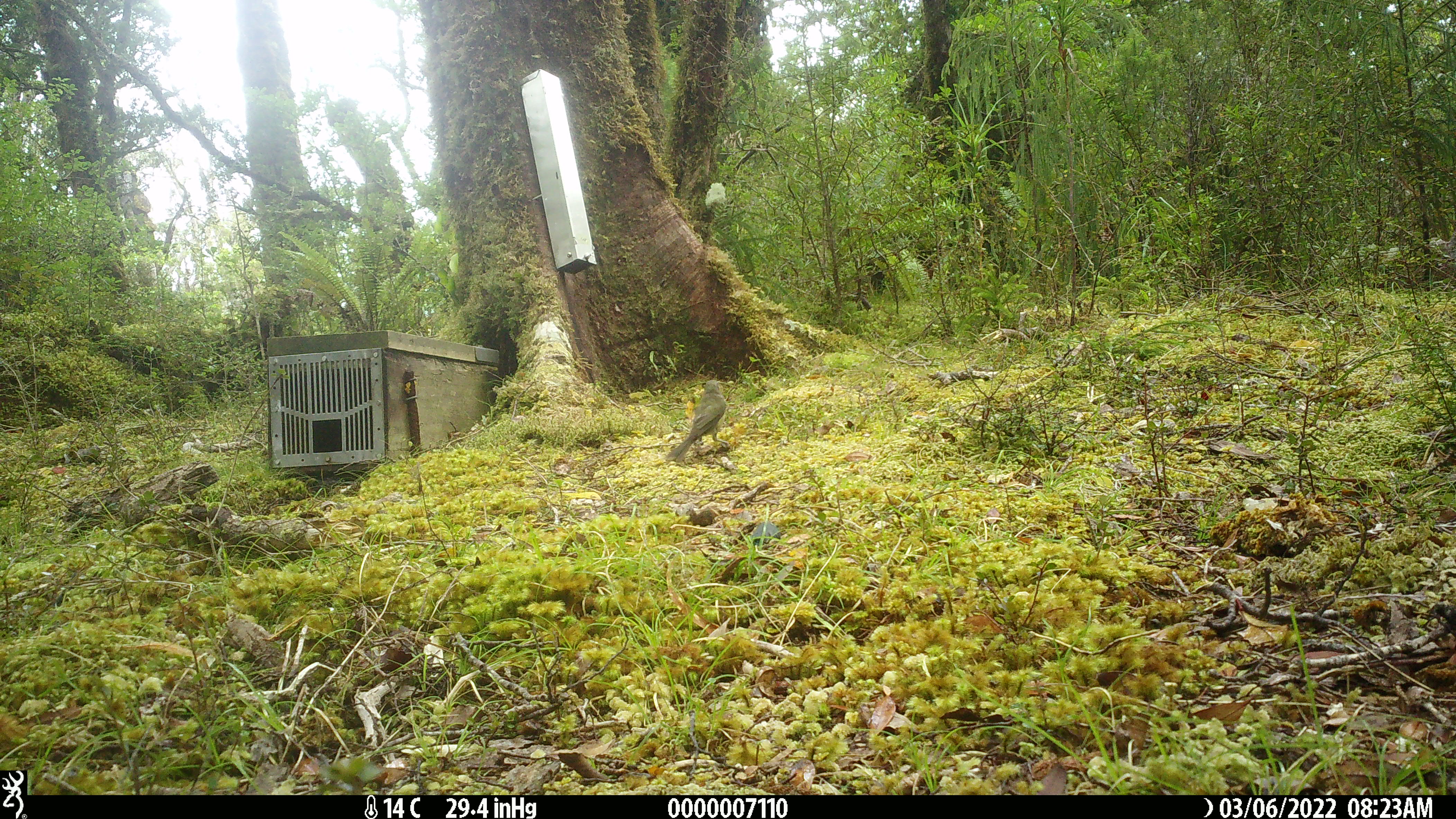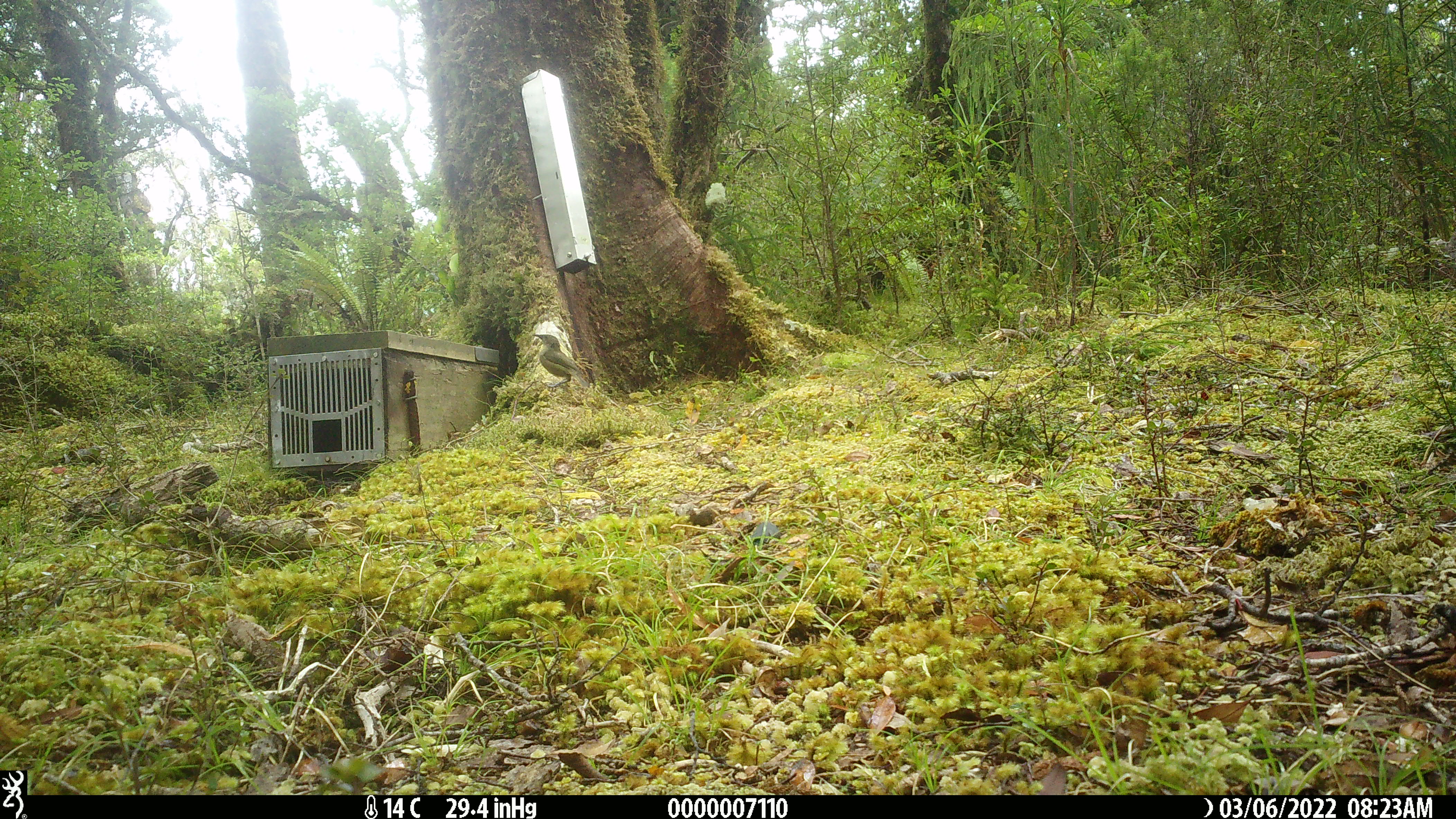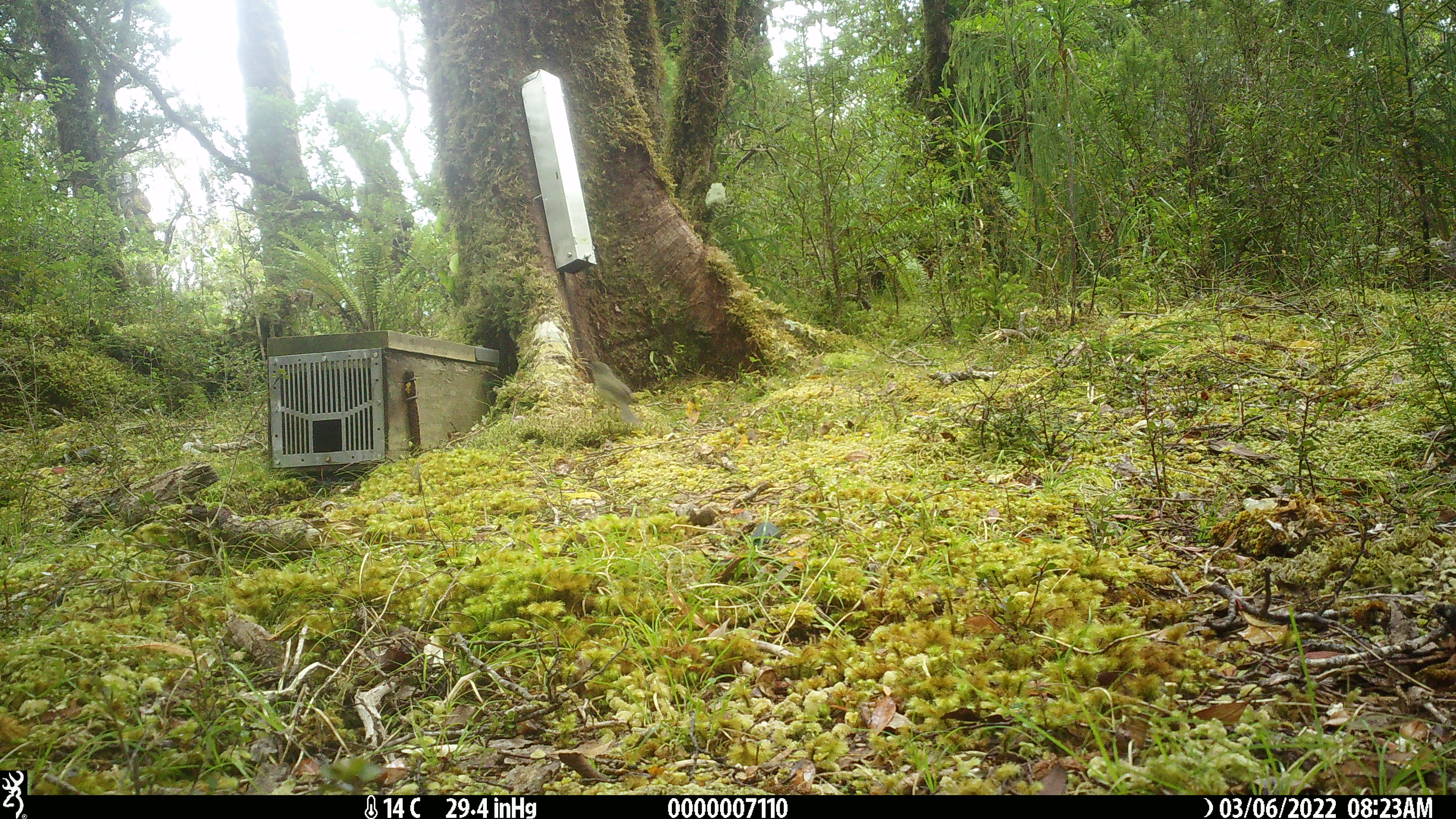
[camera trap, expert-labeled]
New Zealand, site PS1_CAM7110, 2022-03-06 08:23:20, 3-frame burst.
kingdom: Animalia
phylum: Chordata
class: Aves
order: Passeriformes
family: Meliphagidae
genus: Anthornis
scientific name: Anthornis melanura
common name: new zealand bellbird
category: bellbird